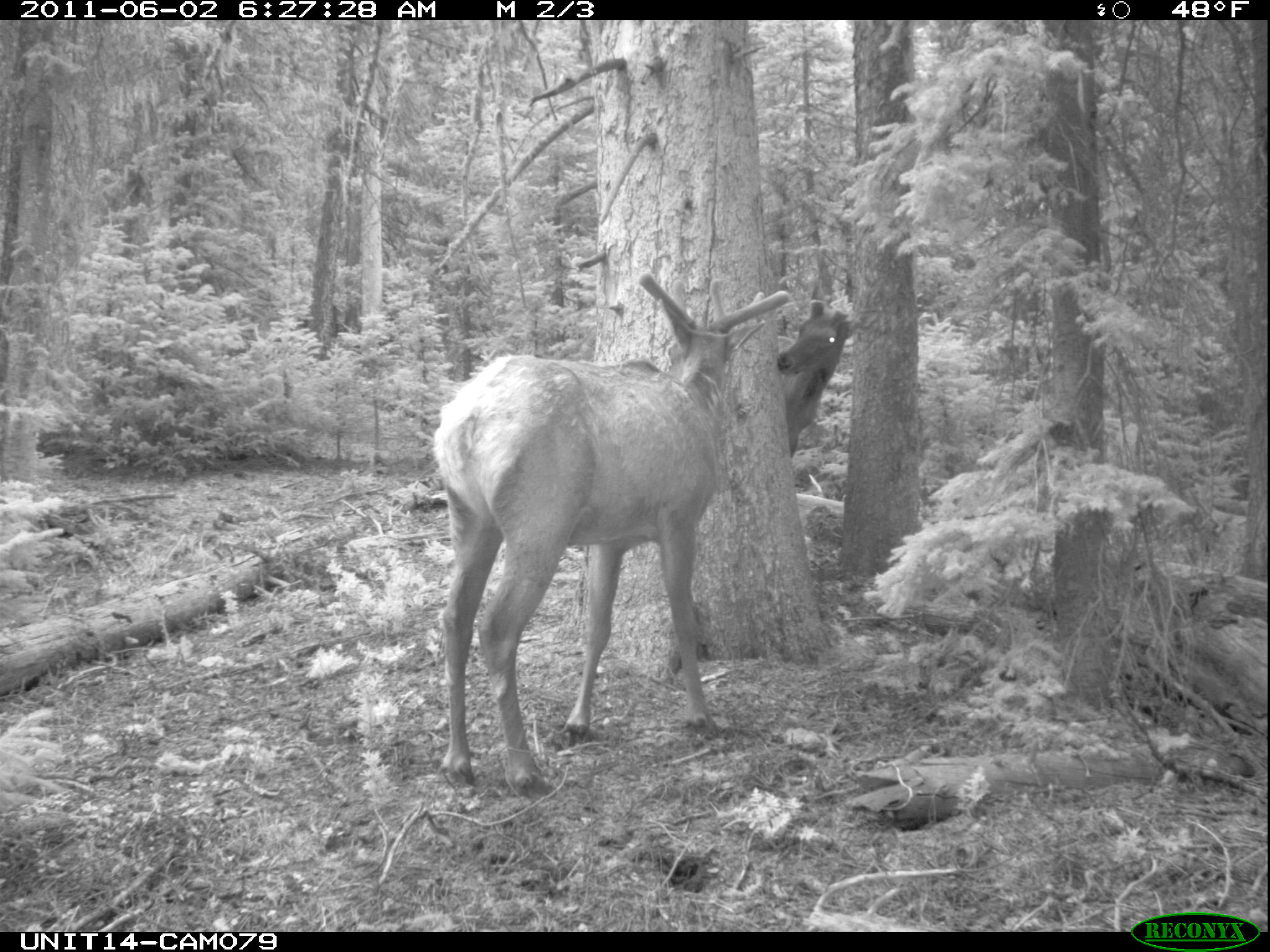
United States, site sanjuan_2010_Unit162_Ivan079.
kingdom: Animalia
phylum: Chordata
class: Mammalia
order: Artiodactyla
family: Cervidae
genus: Cervus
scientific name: Cervus elaphus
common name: red deer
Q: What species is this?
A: Cervus elaphus (red deer).